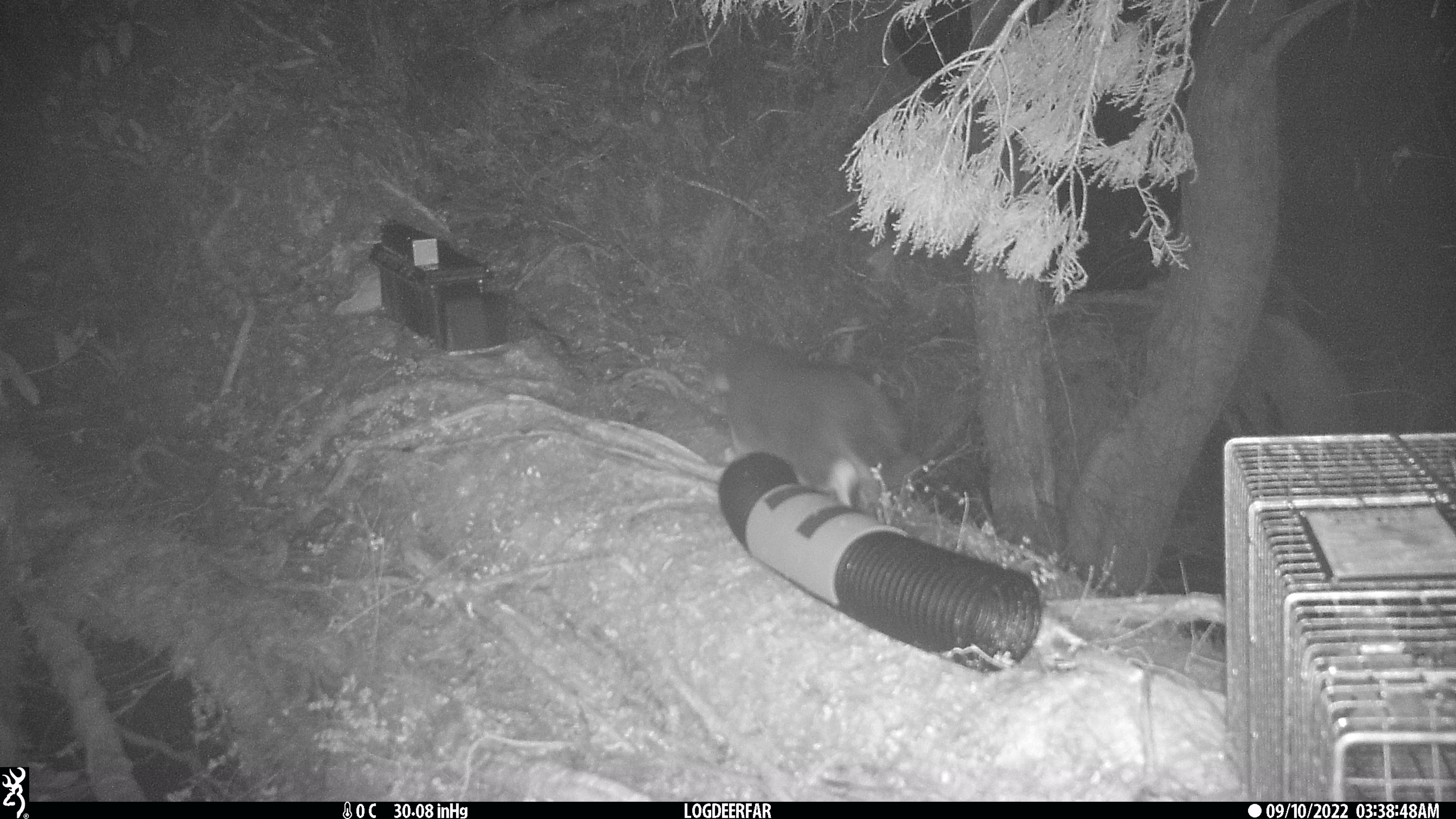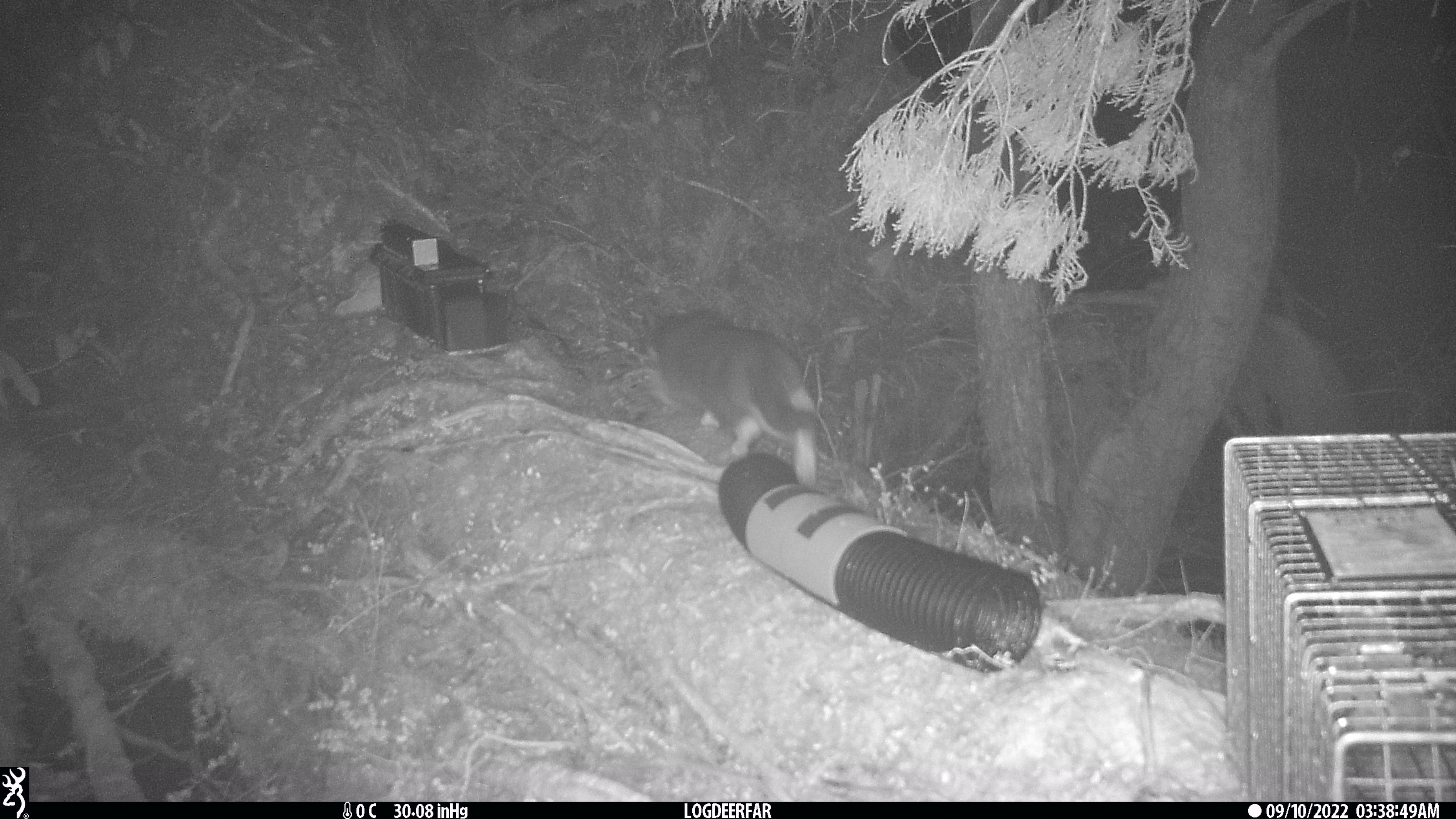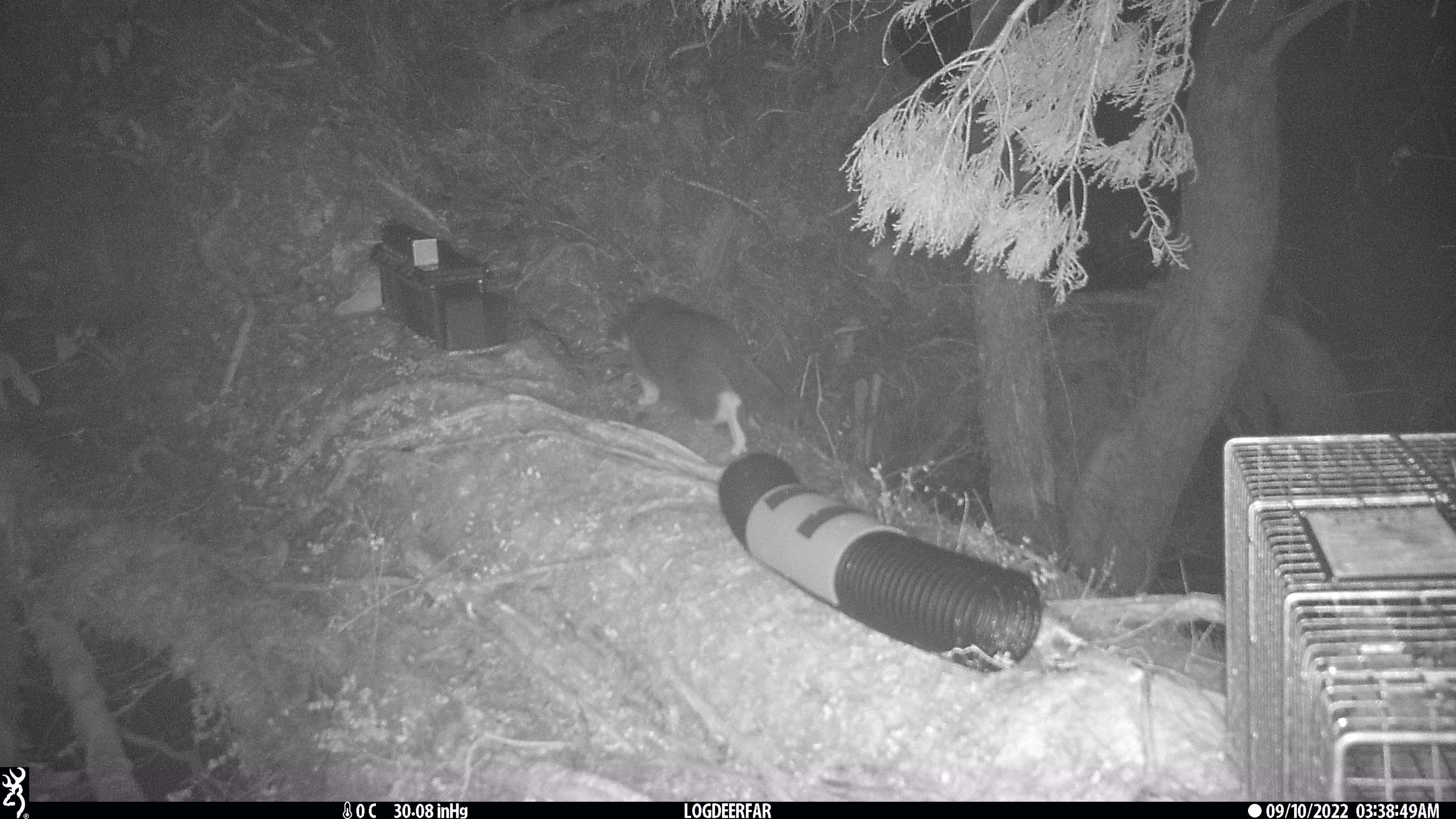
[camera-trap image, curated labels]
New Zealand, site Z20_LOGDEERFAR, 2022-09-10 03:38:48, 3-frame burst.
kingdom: Animalia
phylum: Chordata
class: Mammalia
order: Carnivora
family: Felidae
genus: Felis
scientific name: Felis catus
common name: domestic cat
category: cat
Cat (domestic cat) (Felis catus).